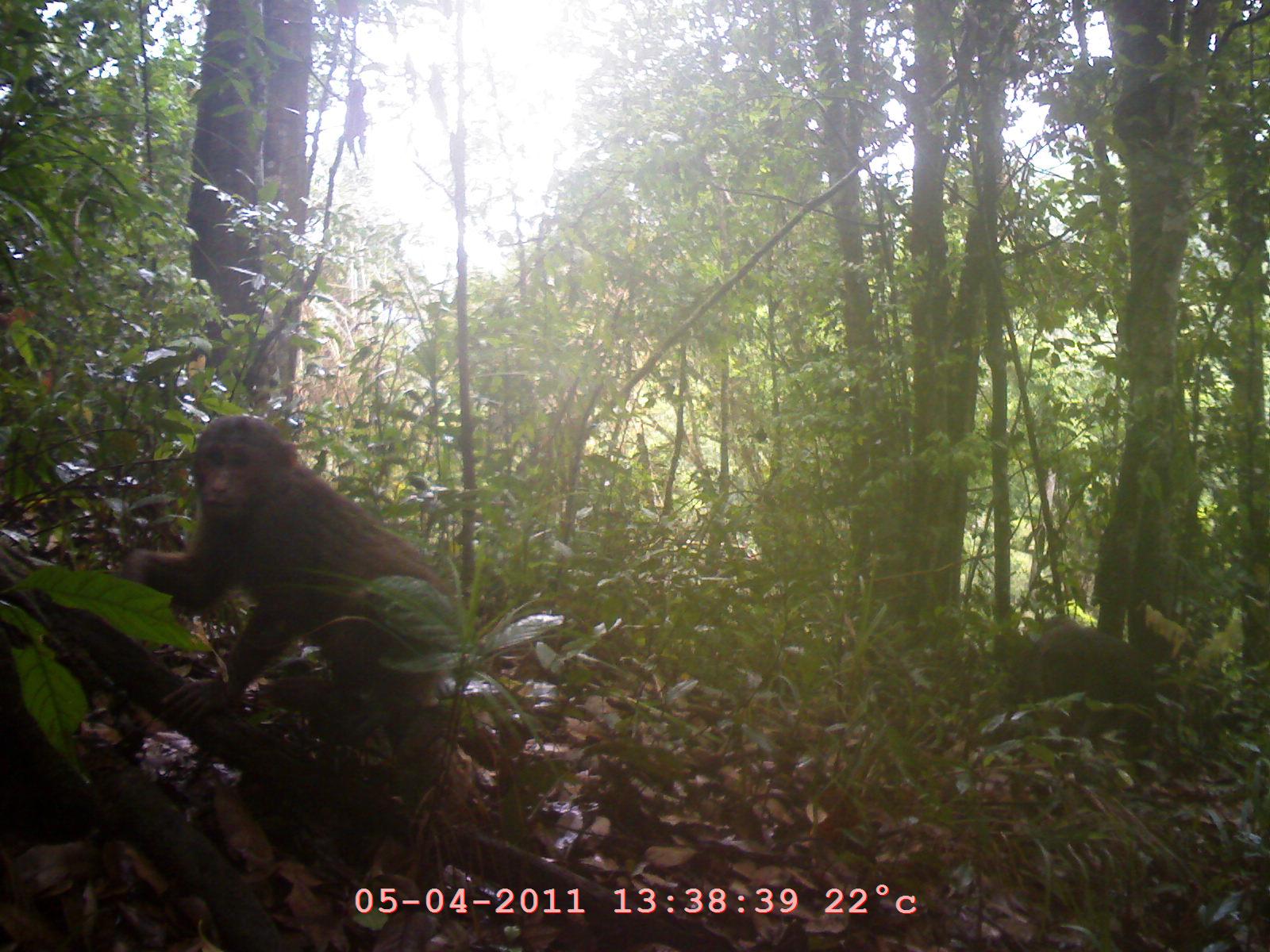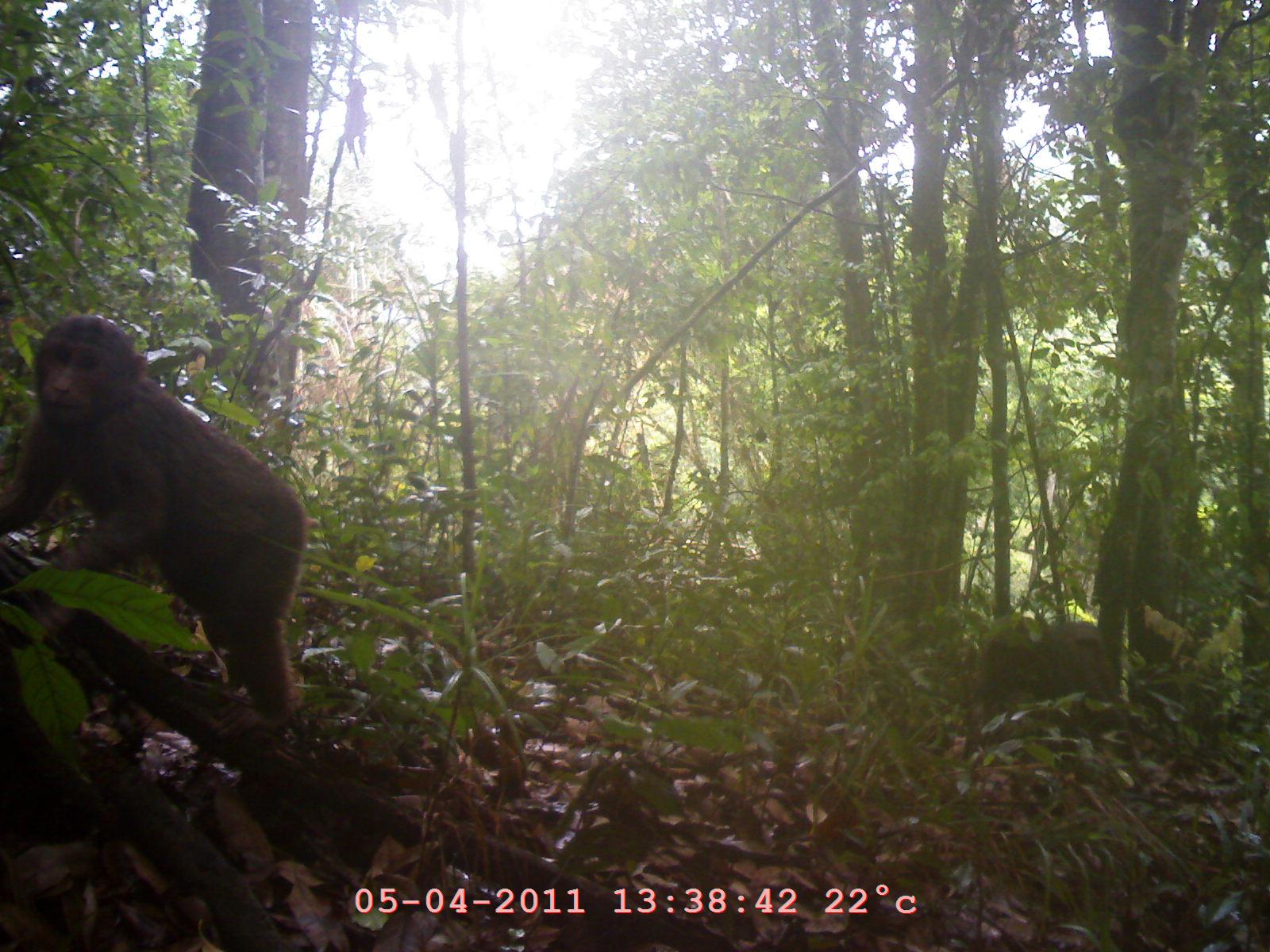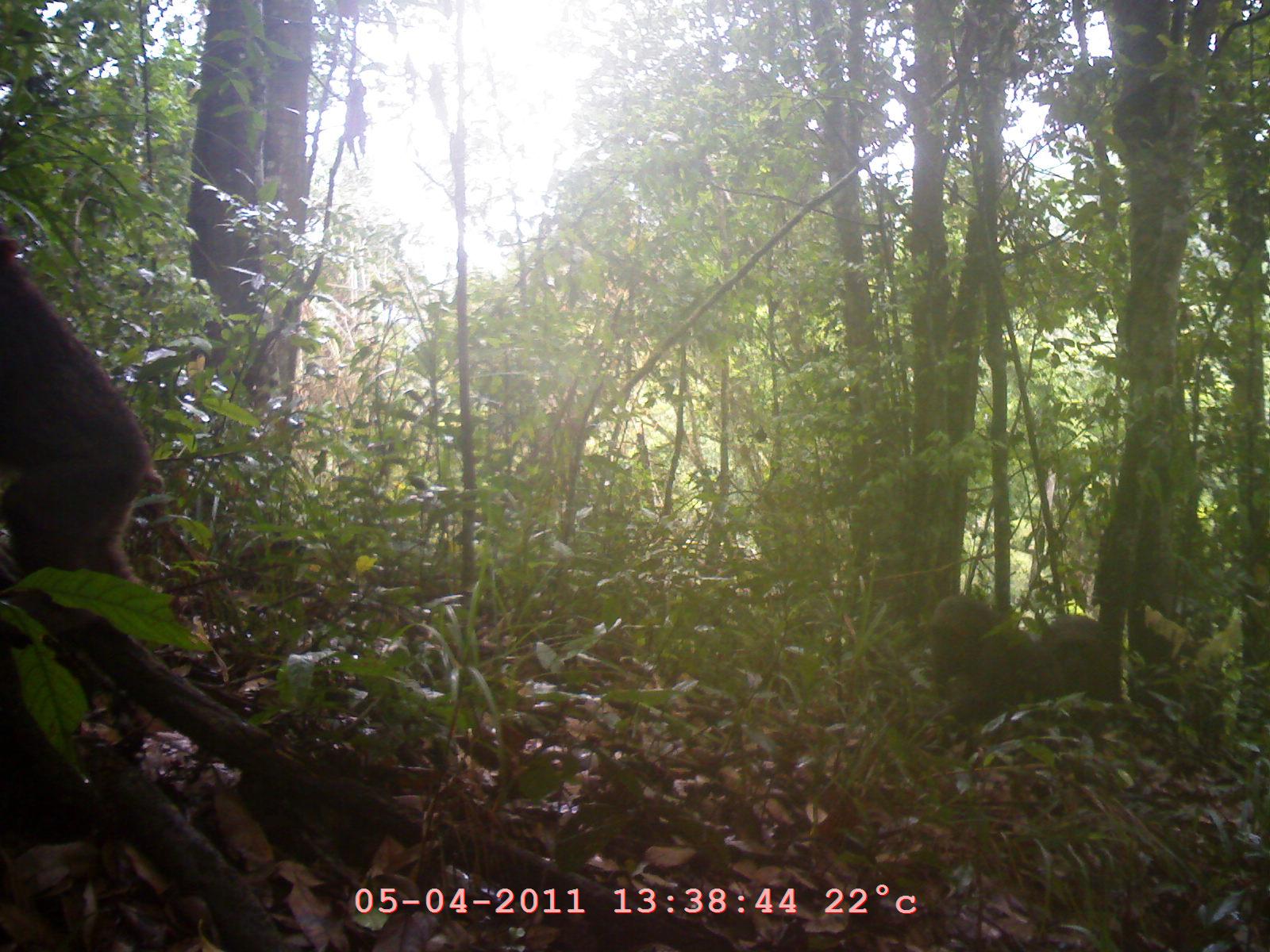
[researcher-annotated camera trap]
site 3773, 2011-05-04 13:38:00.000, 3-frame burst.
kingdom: Animalia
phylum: Chordata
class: Mammalia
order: Primates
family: Cercopithecidae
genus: Macaca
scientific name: Macaca arctoides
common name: stump-tailed macaque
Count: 2.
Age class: adult.